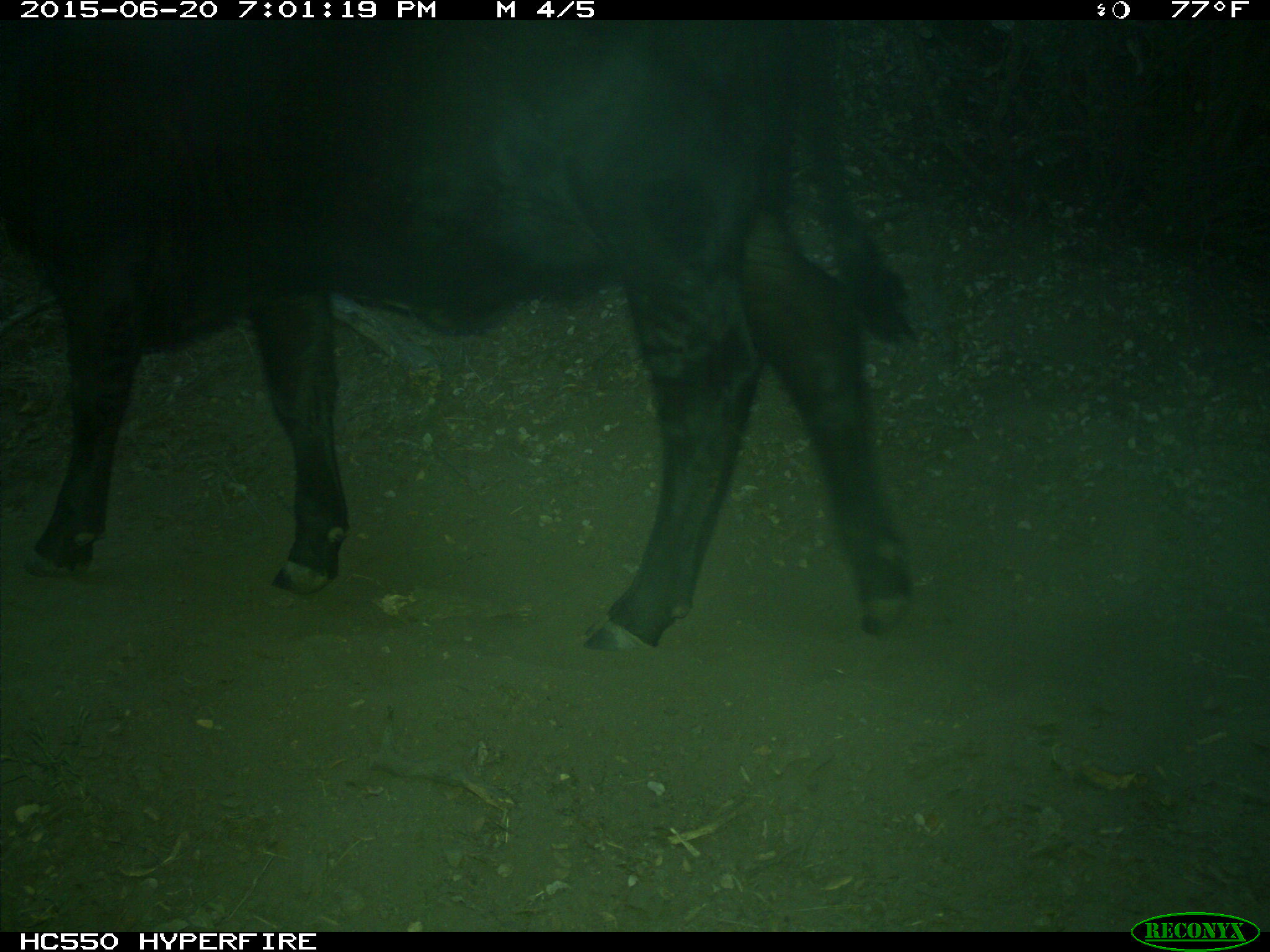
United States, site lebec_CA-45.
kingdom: Animalia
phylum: Chordata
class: Mammalia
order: Artiodactyla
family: Bovidae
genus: Bos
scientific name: Bos taurus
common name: domestic cow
Bos taurus (domestic cow).